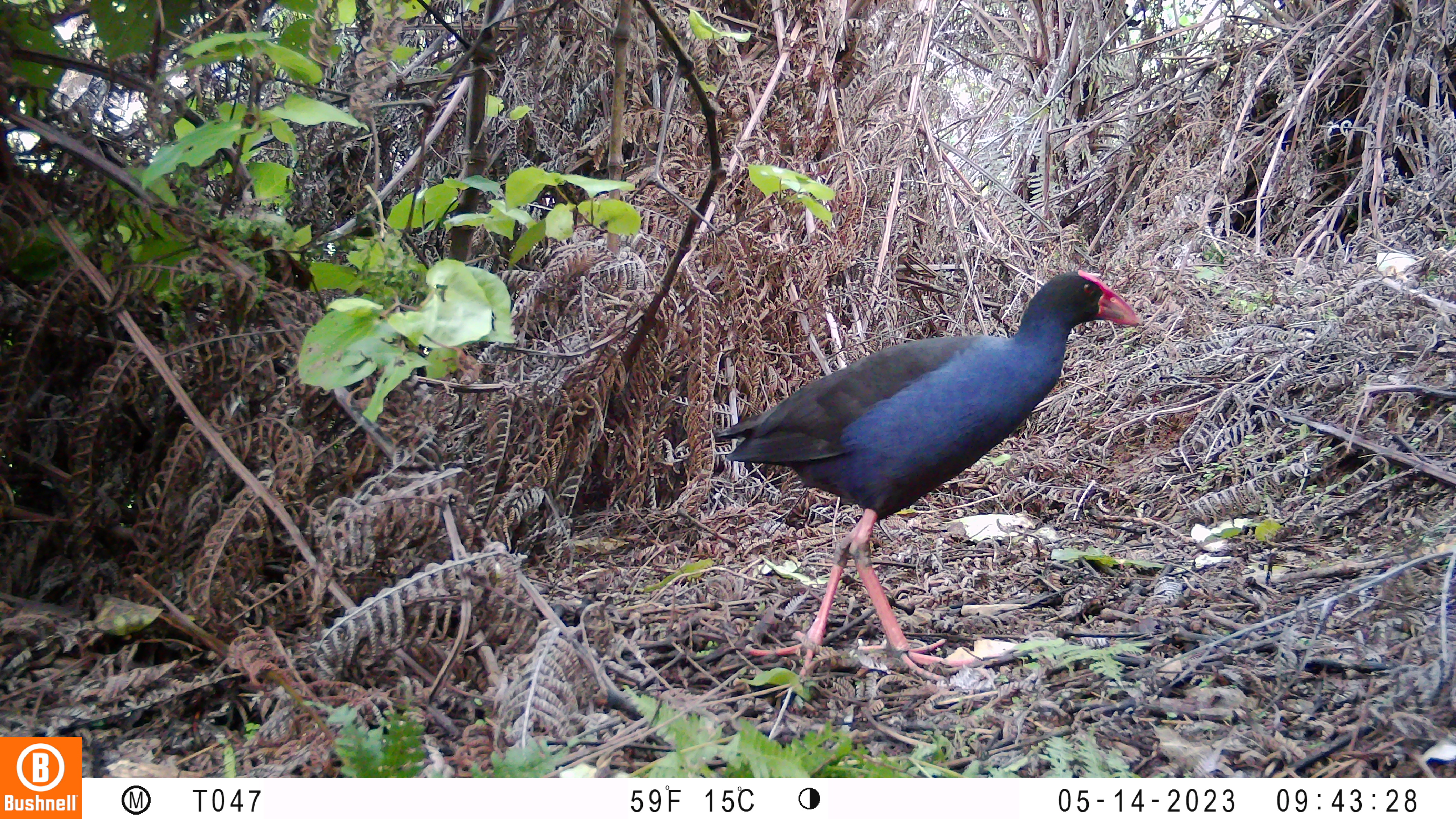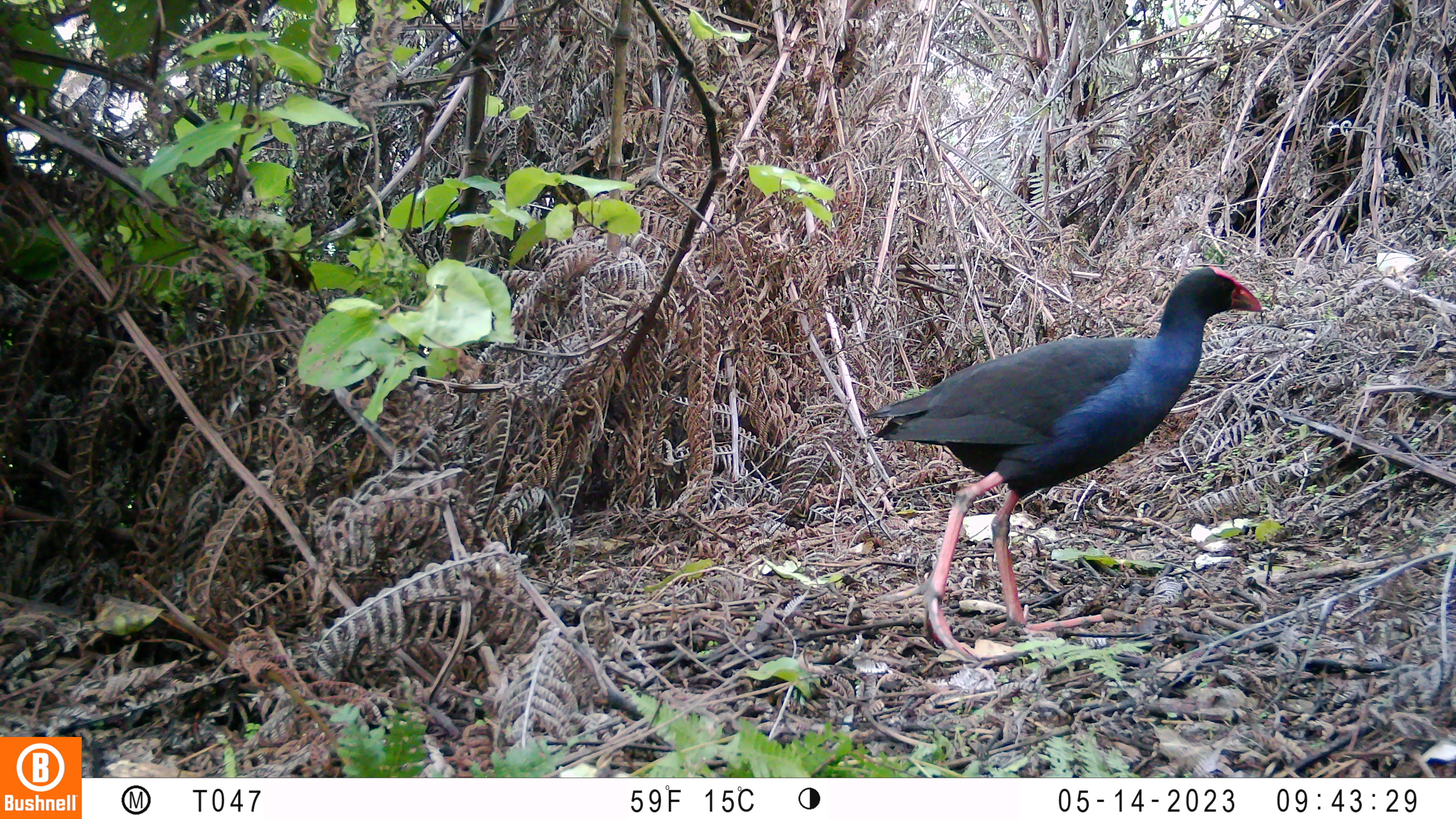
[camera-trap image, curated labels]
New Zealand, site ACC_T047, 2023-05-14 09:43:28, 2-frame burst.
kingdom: Animalia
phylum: Chordata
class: Aves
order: Gruiformes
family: Rallidae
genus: Porphyrio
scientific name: Porphyrio melanotus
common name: australasian swamphen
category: pukeko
Pukeko (australasian swamphen) (Porphyrio melanotus).